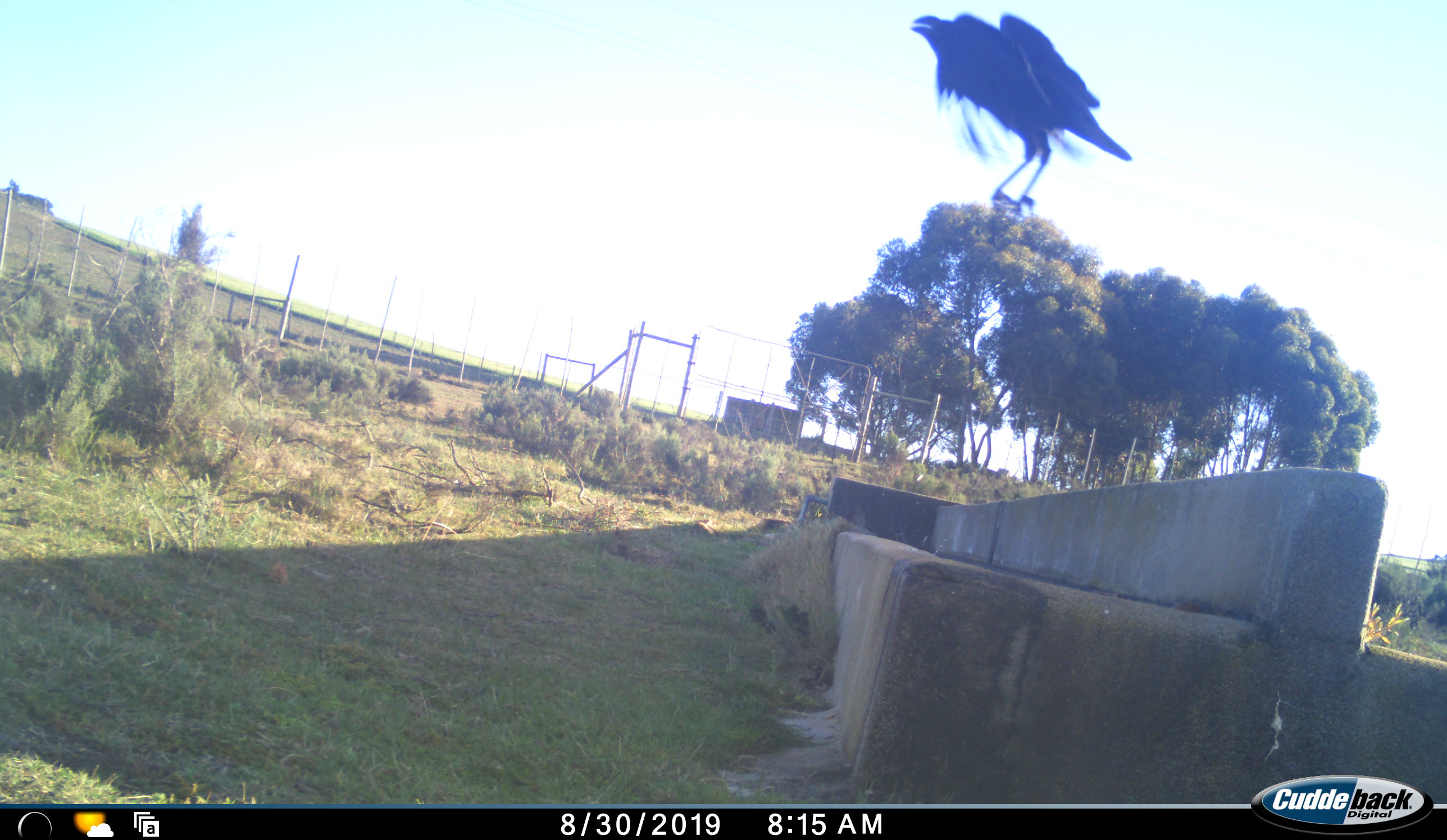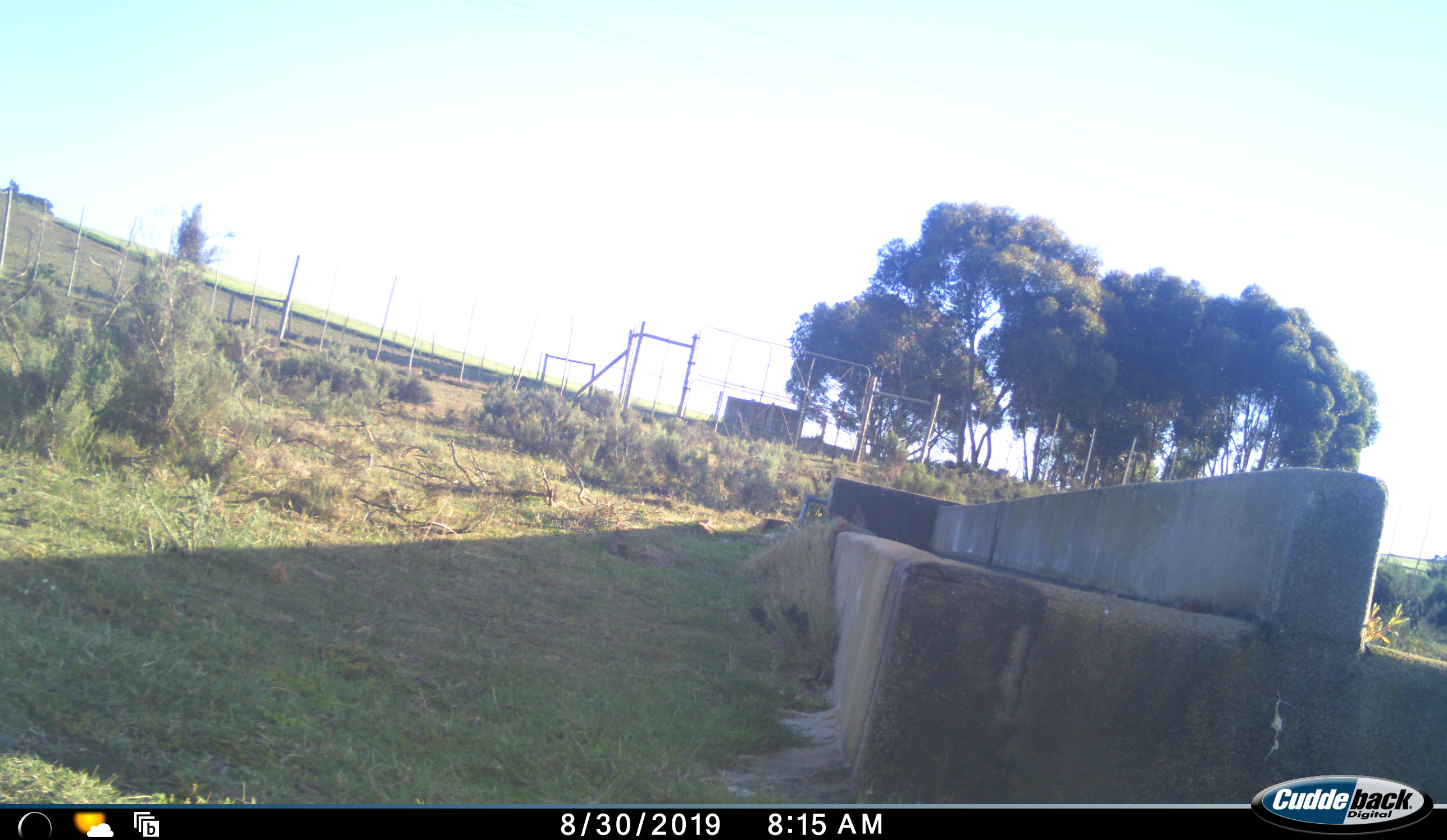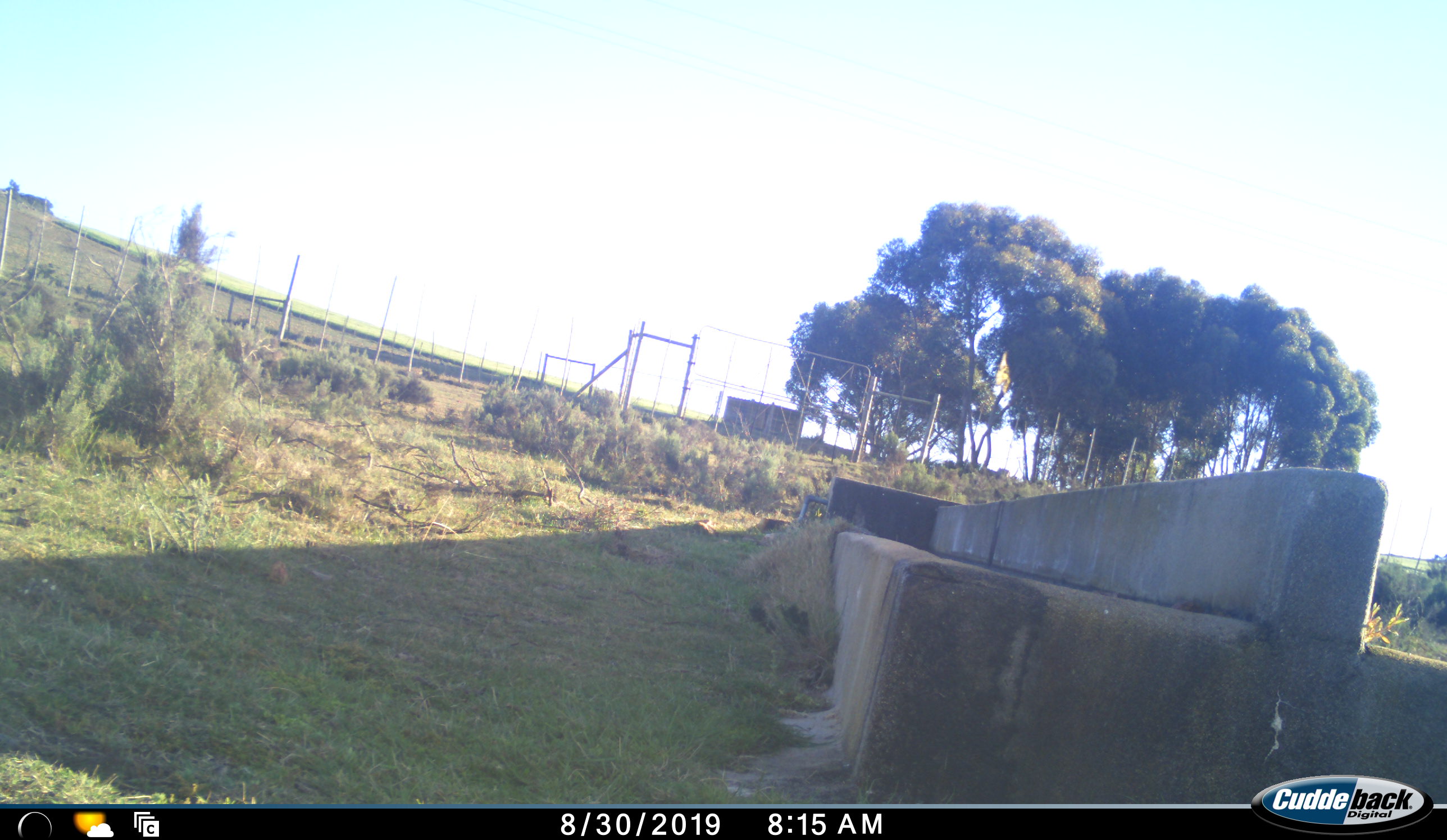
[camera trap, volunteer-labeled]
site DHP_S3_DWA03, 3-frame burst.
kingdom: Animalia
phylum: Chordata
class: Aves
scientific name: Aves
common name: bird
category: birdother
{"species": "birdother (bird) (Aves)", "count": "1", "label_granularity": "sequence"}